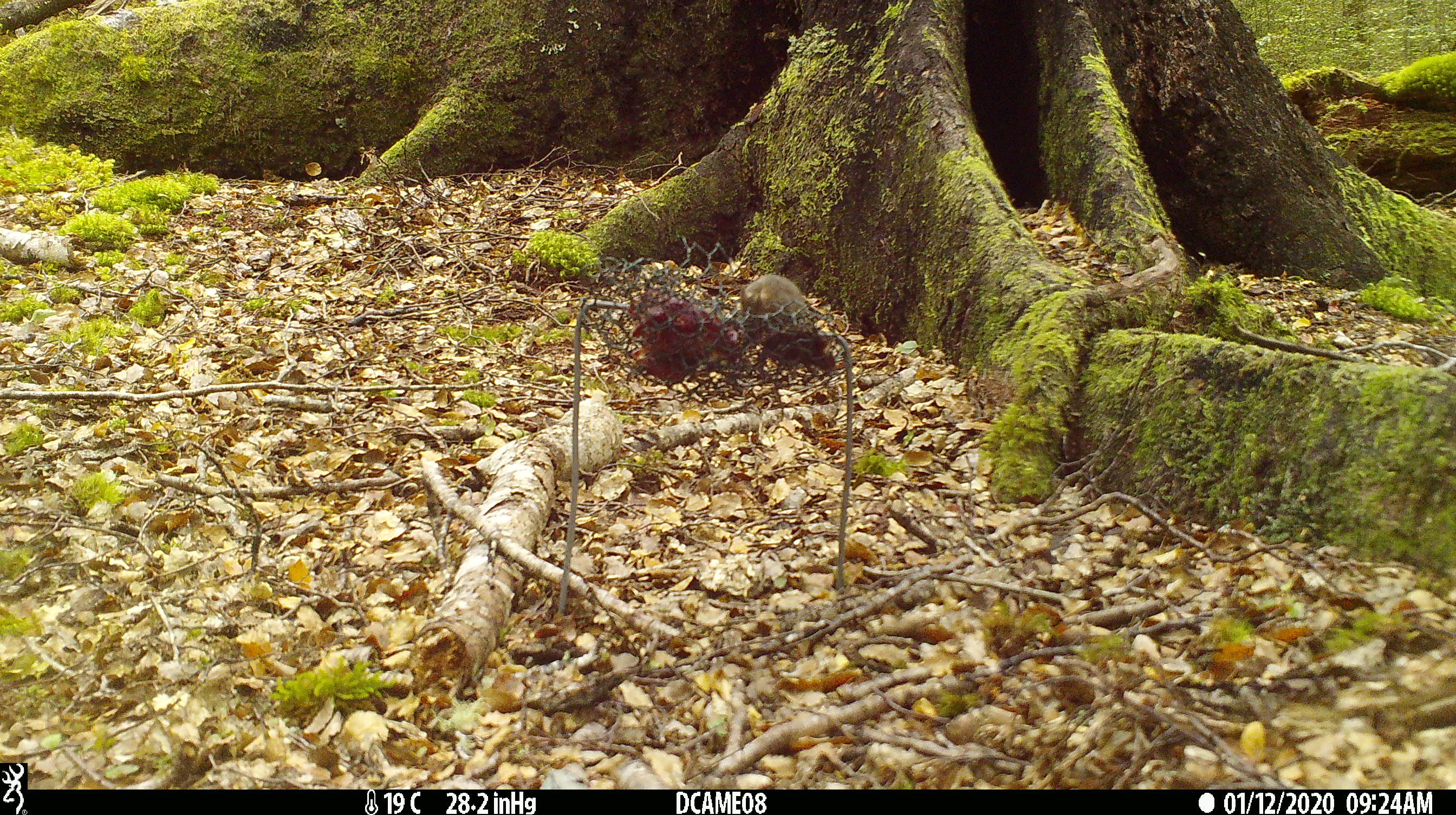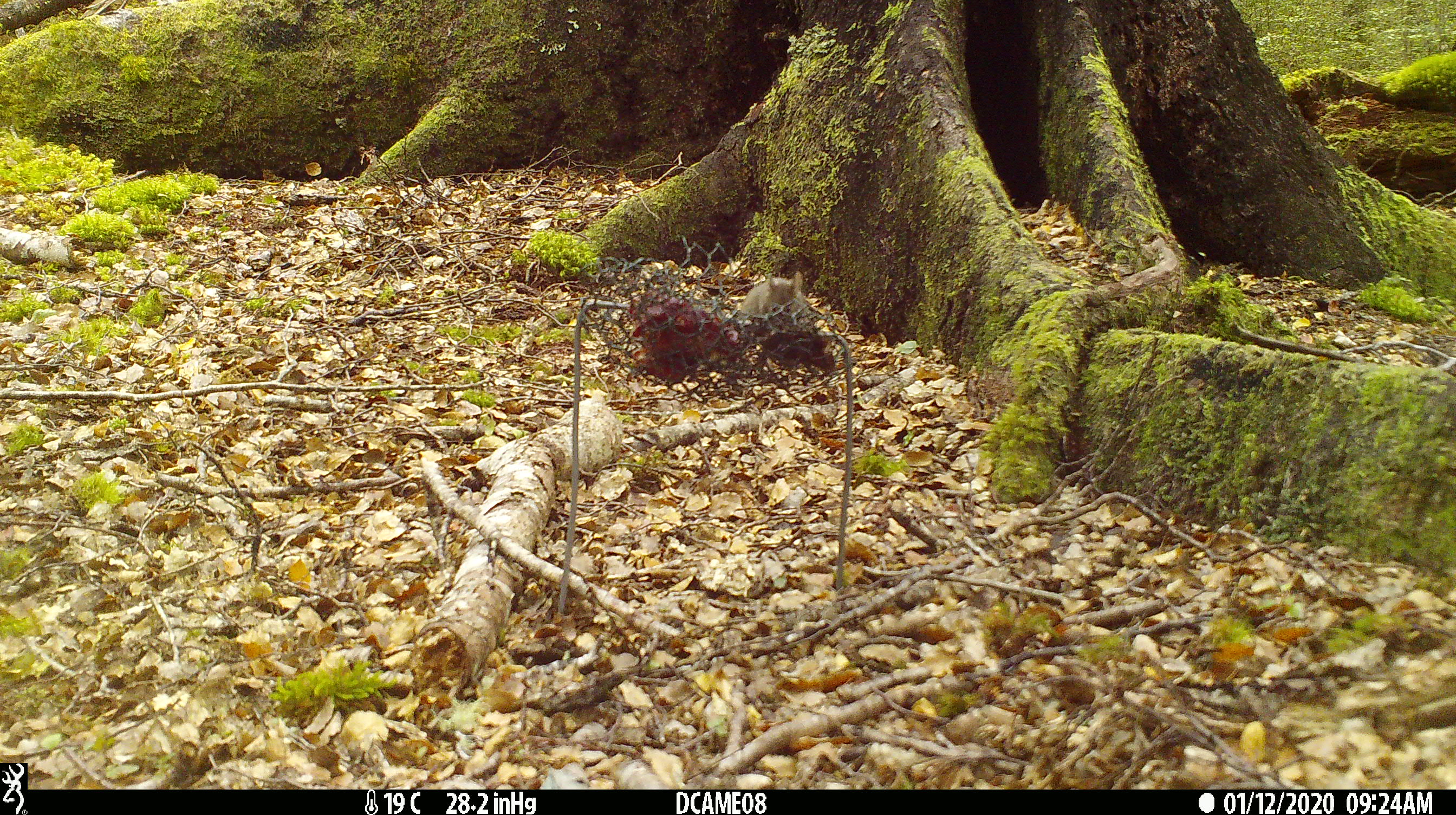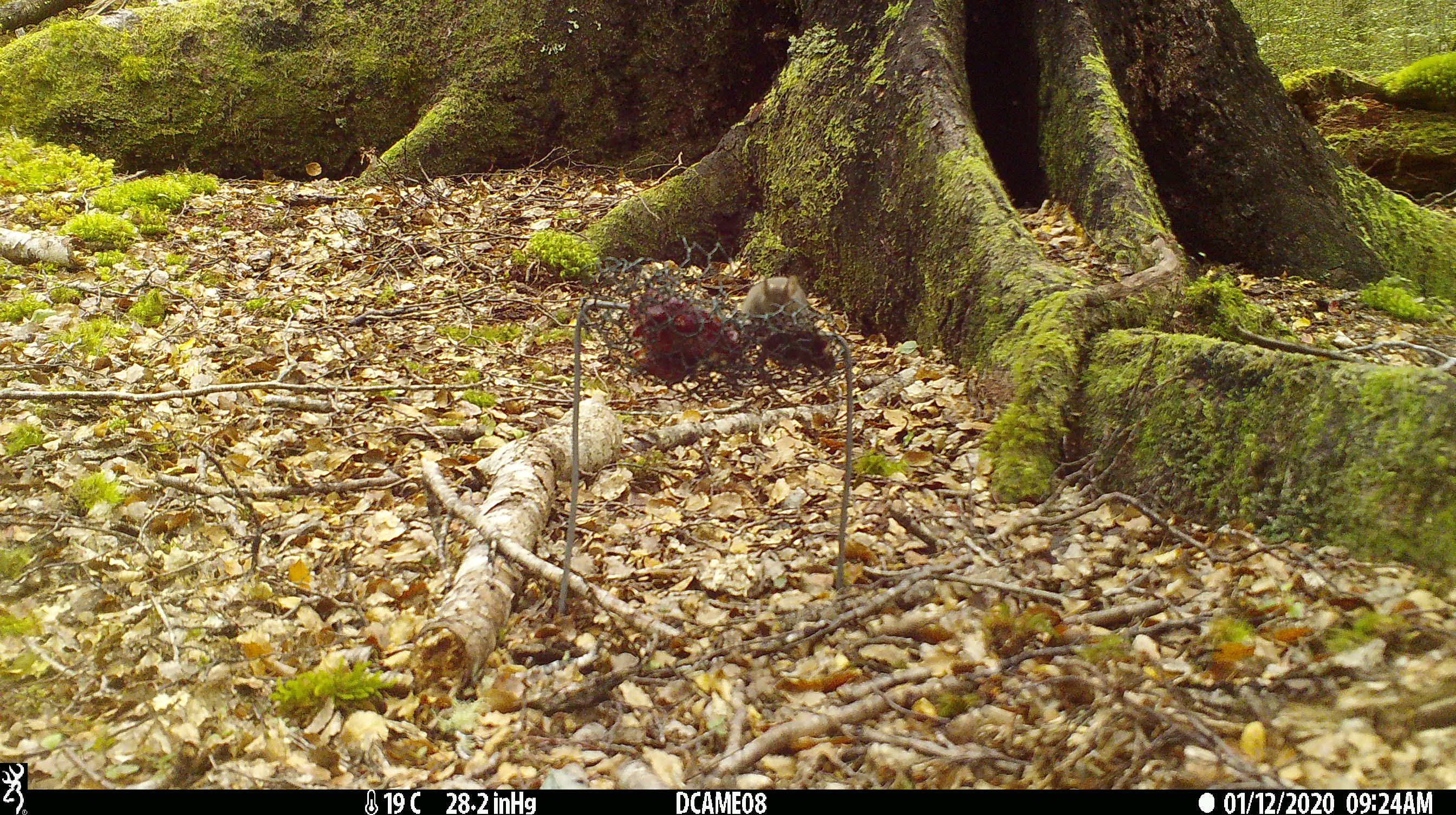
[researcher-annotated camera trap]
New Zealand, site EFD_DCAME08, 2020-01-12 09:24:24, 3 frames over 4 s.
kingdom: Animalia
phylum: Chordata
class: Mammalia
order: Rodentia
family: Muridae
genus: Mus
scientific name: Mus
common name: mouse